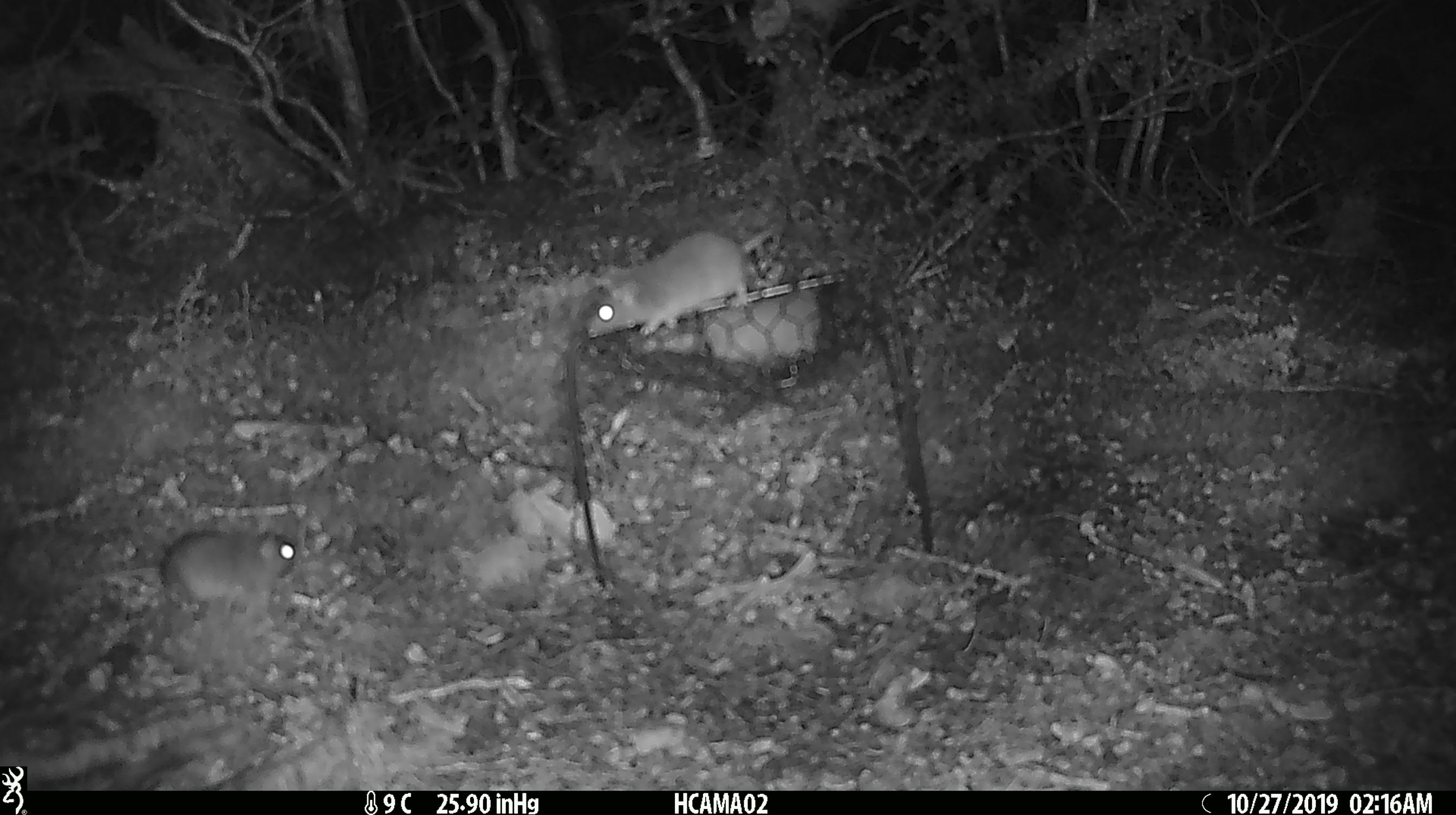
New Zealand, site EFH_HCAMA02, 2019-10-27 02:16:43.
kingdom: Animalia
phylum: Chordata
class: Mammalia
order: Rodentia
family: Muridae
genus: Mus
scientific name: Mus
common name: mouse